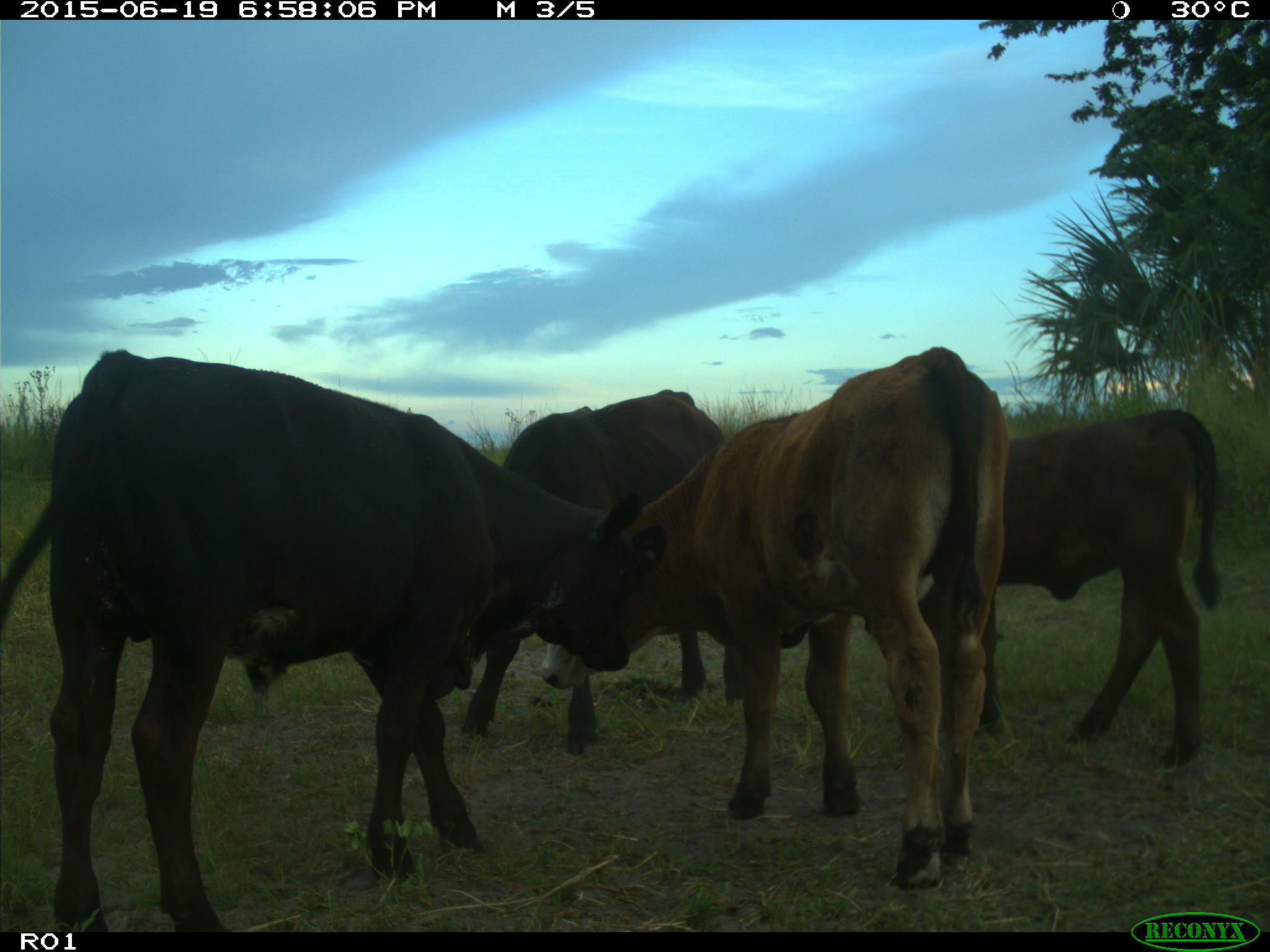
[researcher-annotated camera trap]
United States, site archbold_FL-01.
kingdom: Animalia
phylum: Chordata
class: Mammalia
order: Artiodactyla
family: Bovidae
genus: Bos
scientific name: Bos taurus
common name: domestic cow